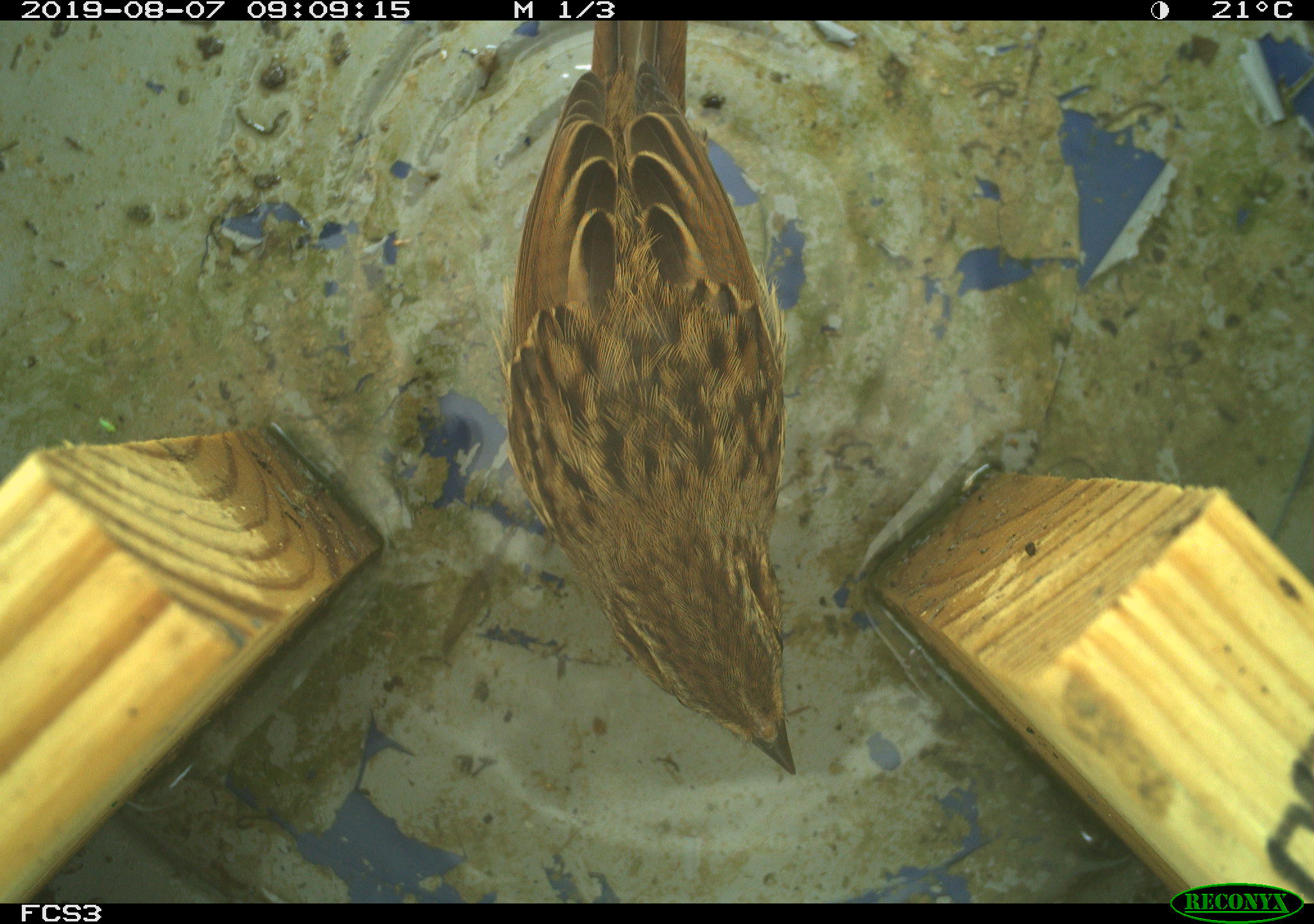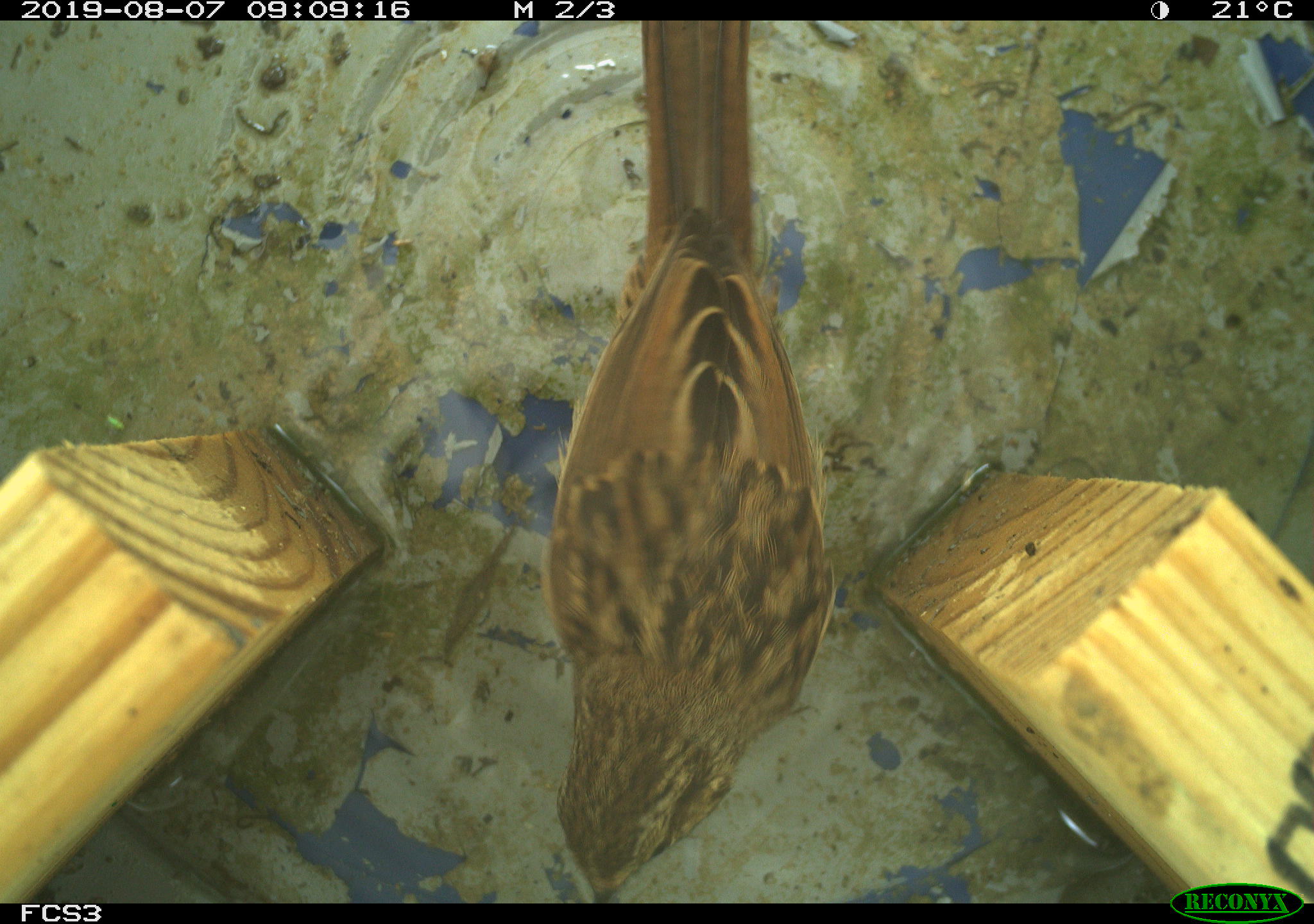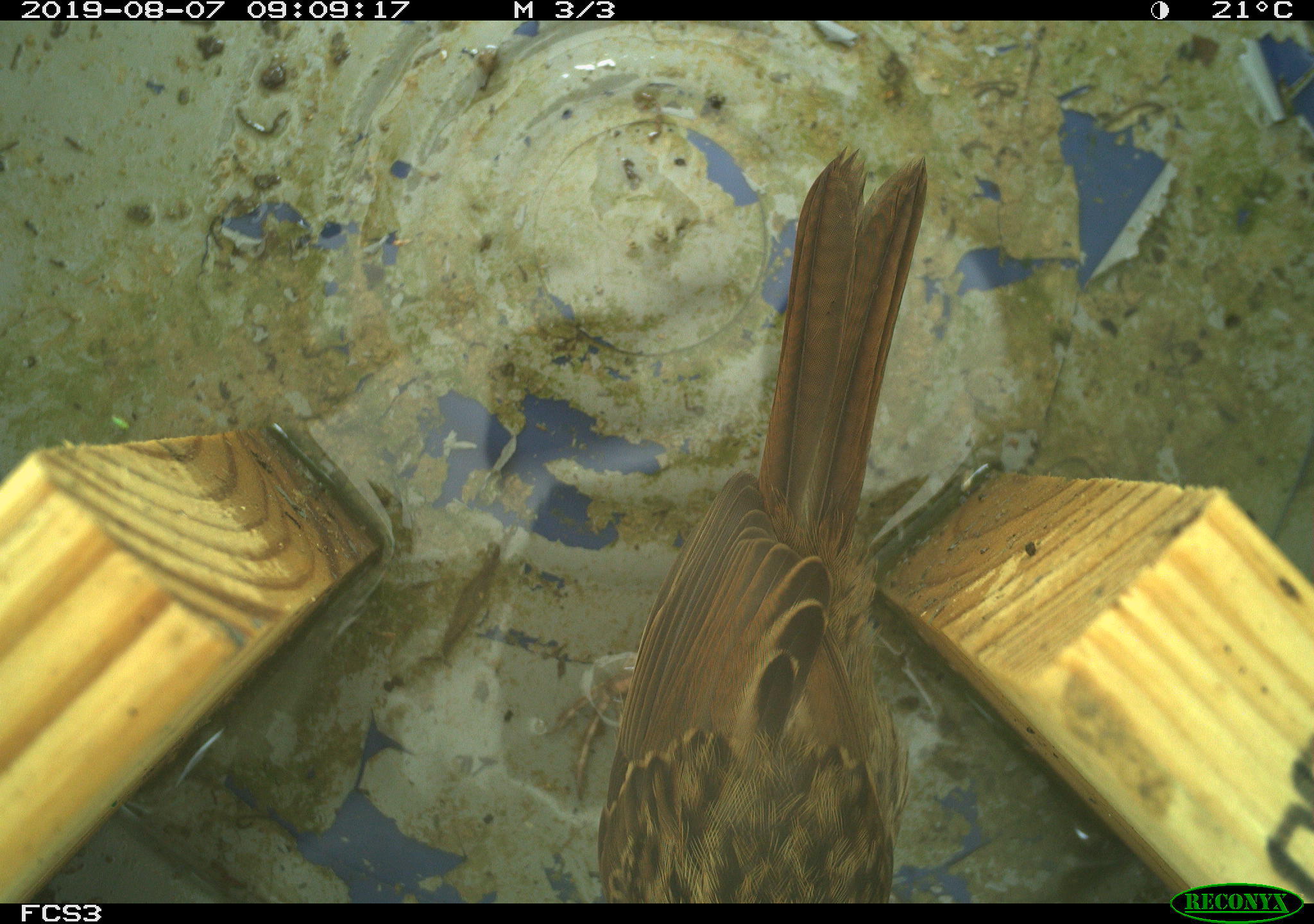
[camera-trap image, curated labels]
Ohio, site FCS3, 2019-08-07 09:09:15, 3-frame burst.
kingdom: Animalia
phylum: Chordata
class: Aves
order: Passeriformes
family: Passerellidae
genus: Melospiza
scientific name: Melospiza melodia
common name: song sparrow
Song sparrow (Melospiza melodia).